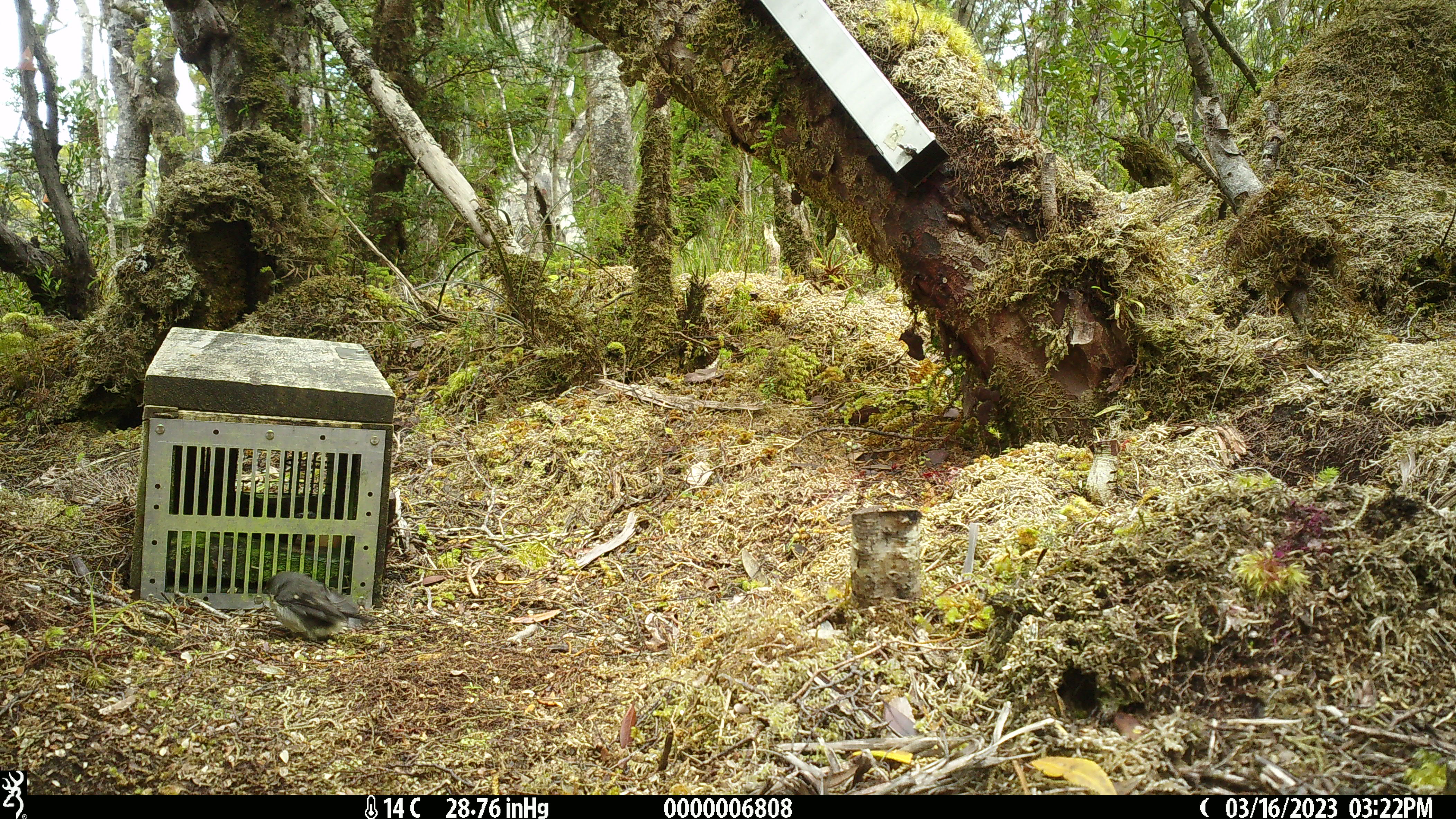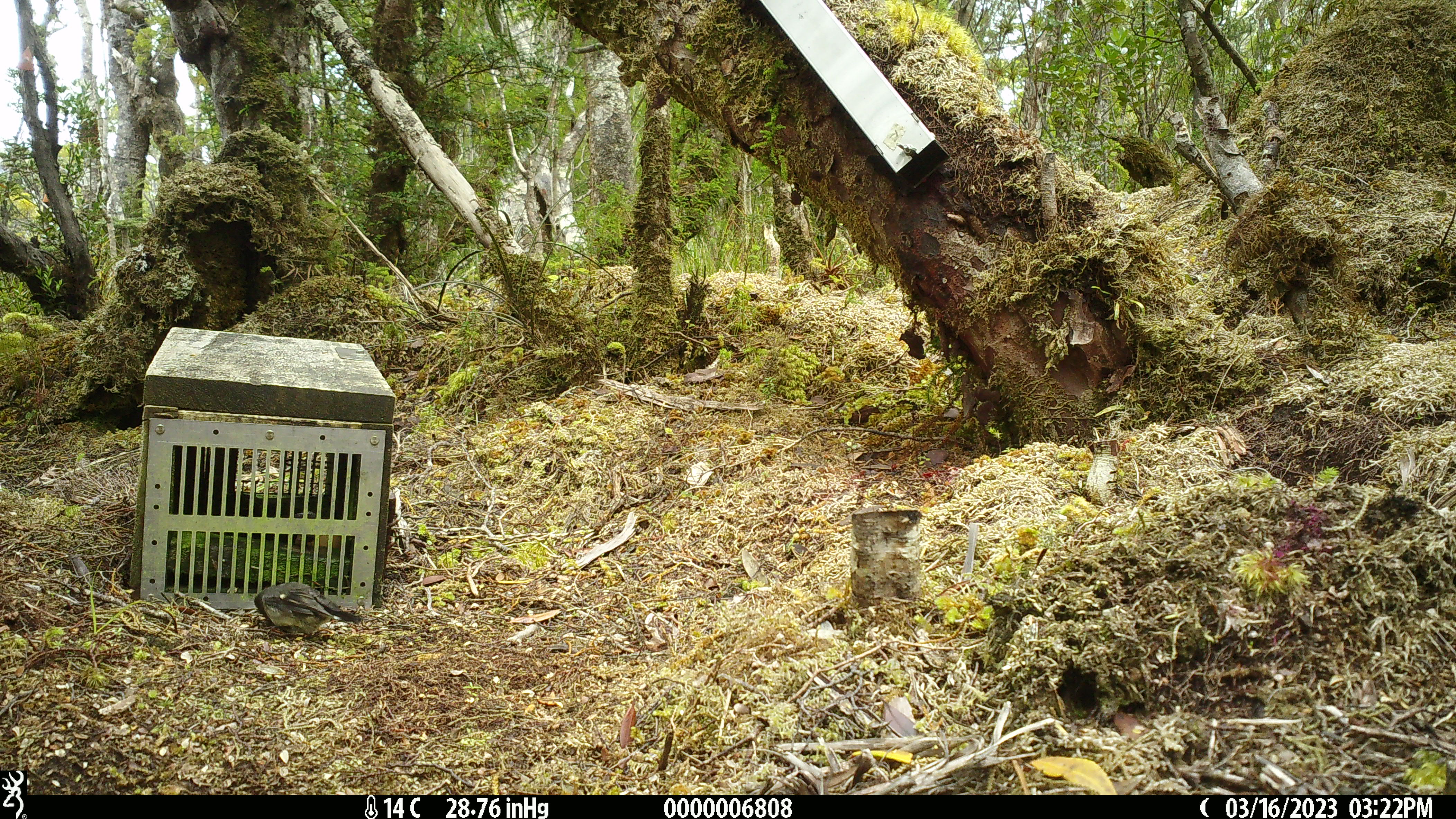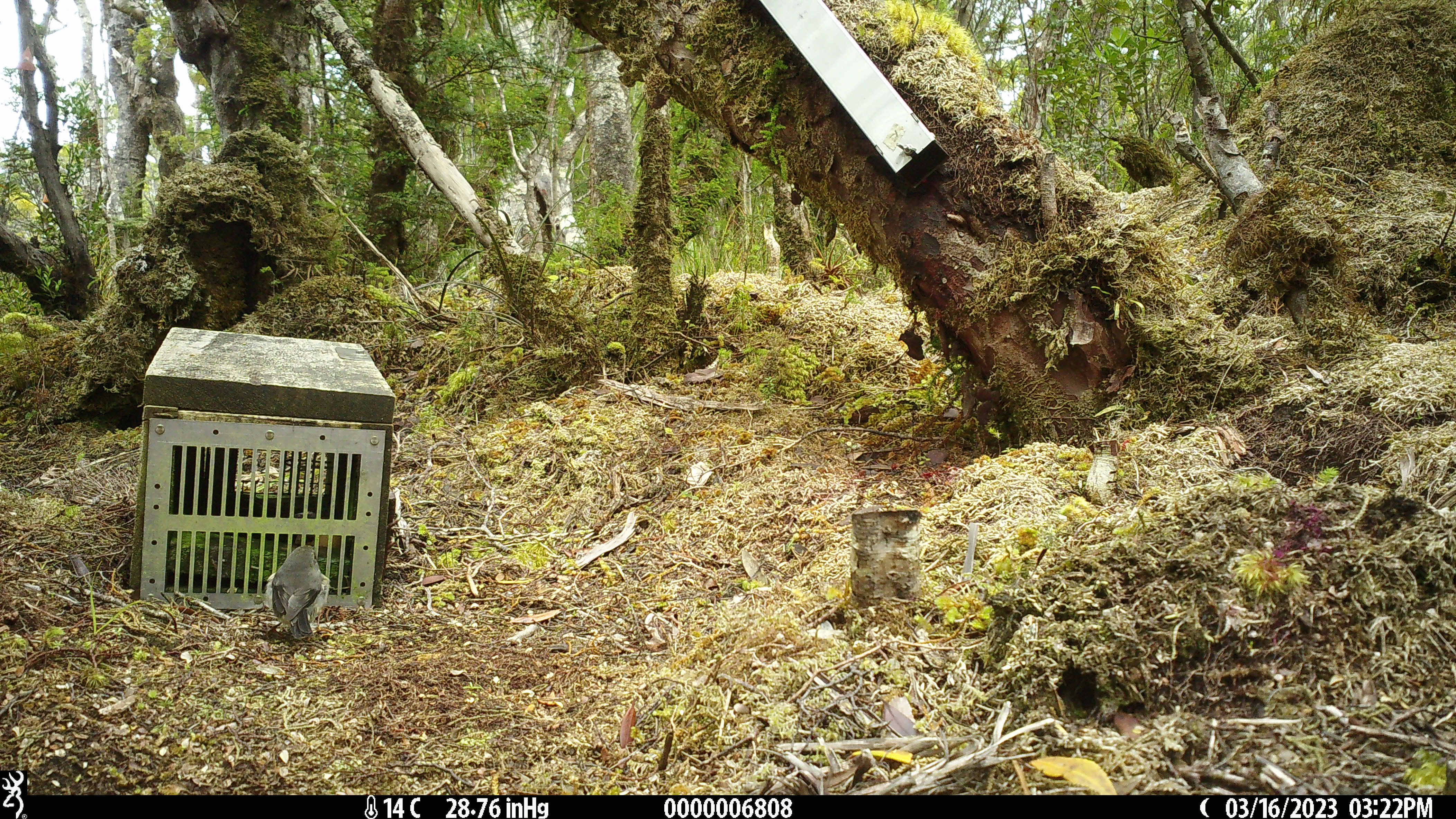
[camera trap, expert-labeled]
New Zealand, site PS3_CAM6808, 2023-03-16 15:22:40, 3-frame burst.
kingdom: Animalia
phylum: Chordata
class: Aves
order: Passeriformes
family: Petroicidae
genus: Petroica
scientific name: Petroica macrocephala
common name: tomtit